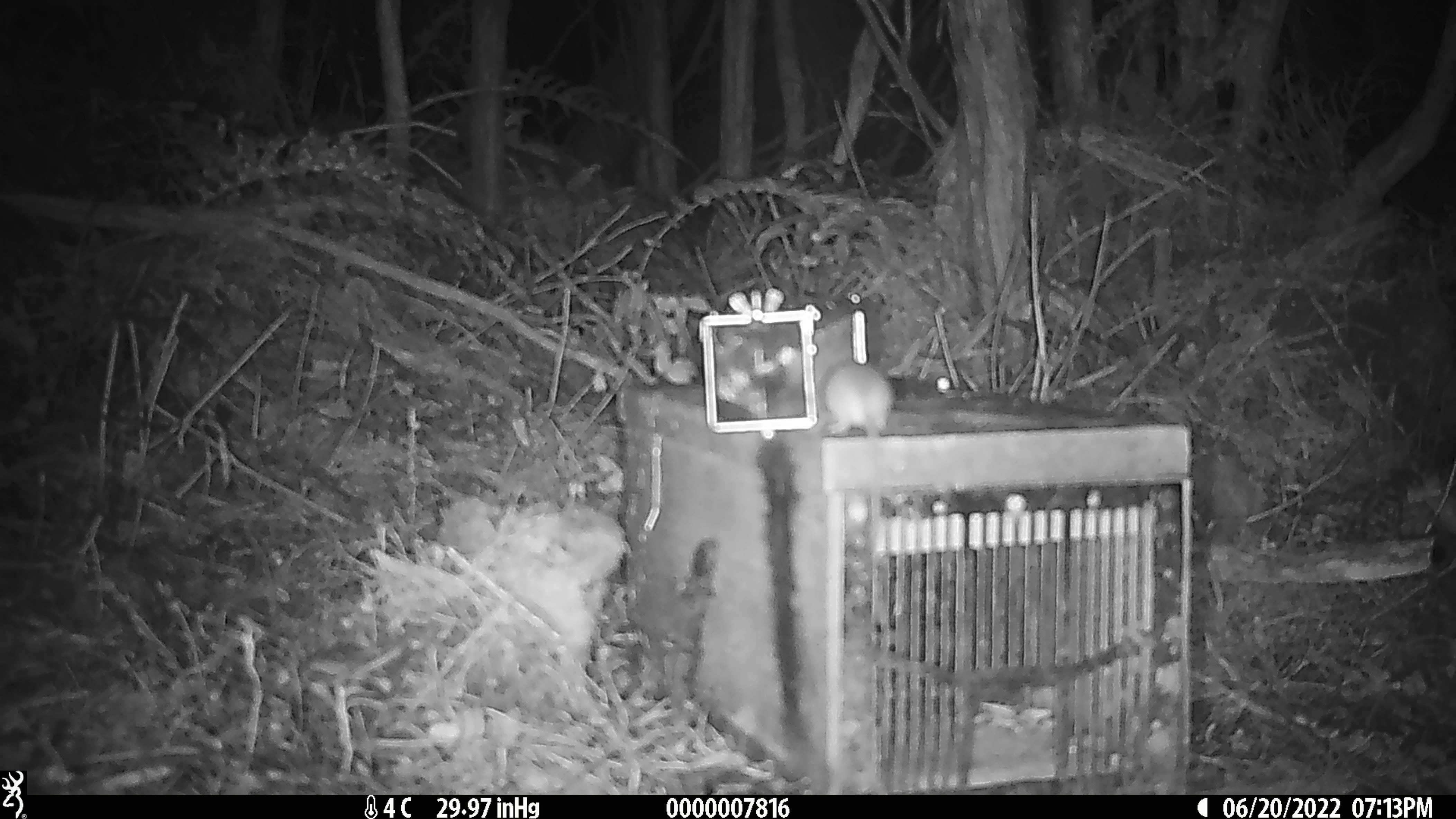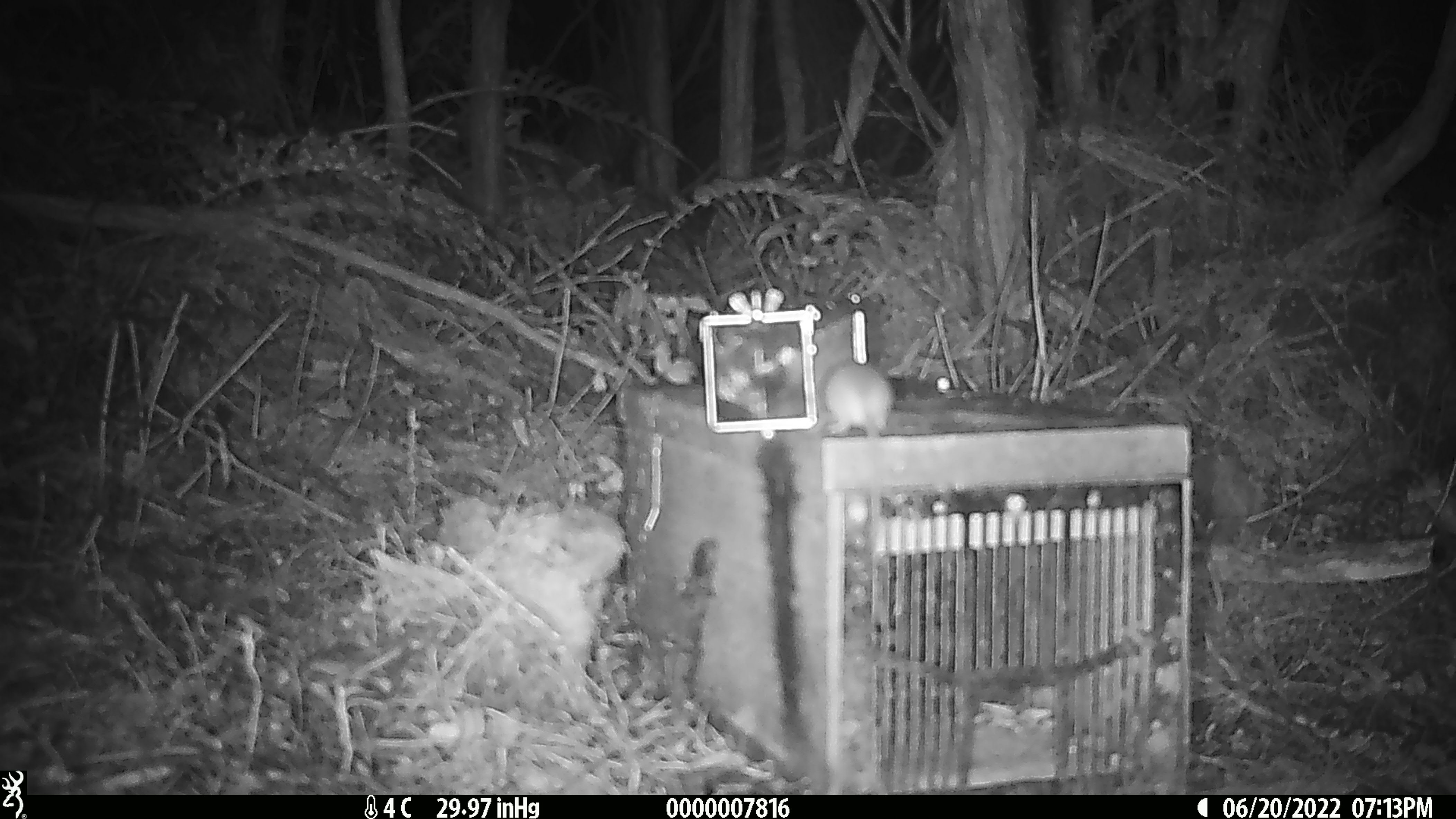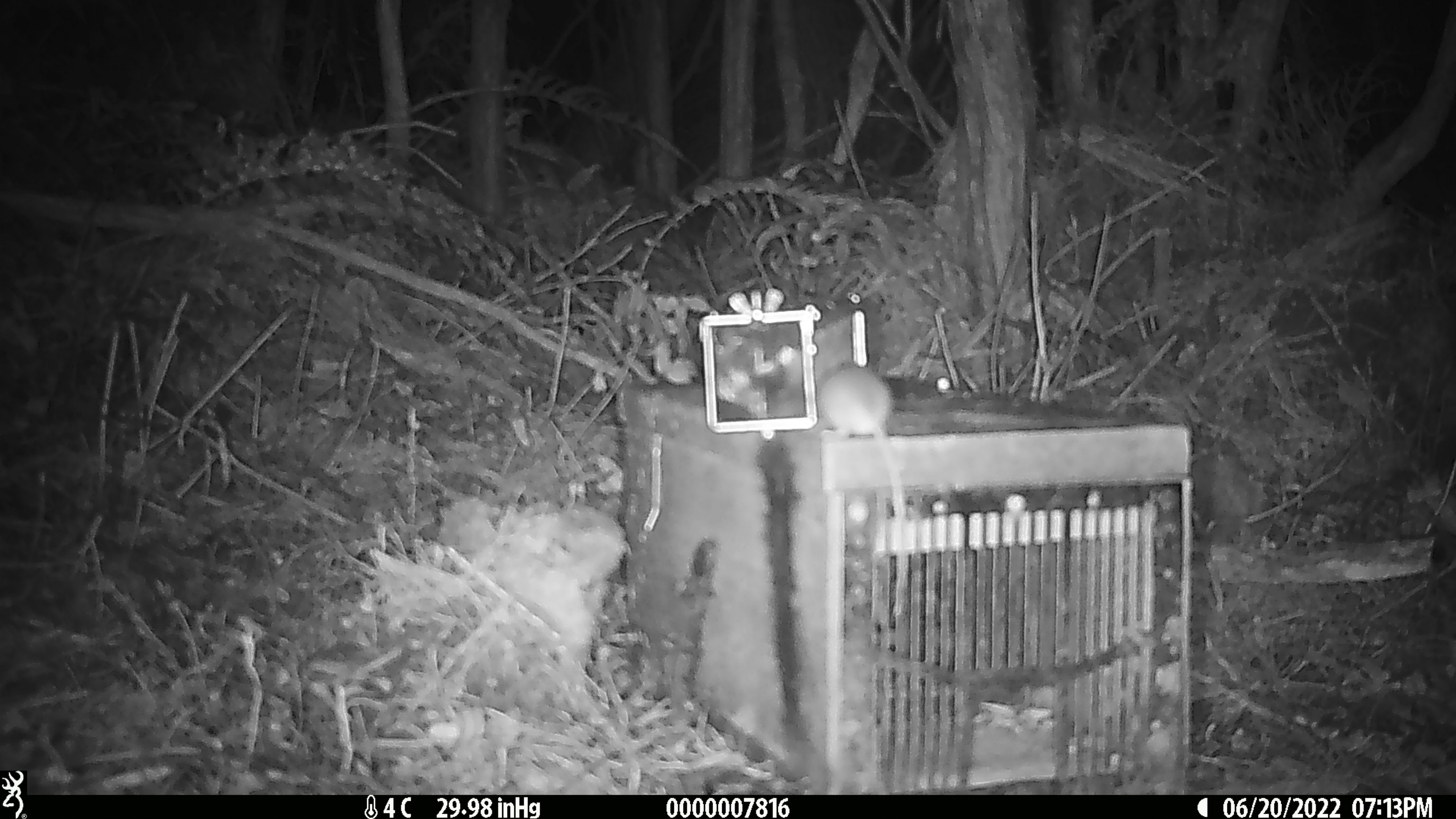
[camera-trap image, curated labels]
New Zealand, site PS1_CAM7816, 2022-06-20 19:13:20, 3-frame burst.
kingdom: Animalia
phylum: Chordata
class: Mammalia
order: Rodentia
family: Muridae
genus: Mus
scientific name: Mus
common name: mouse